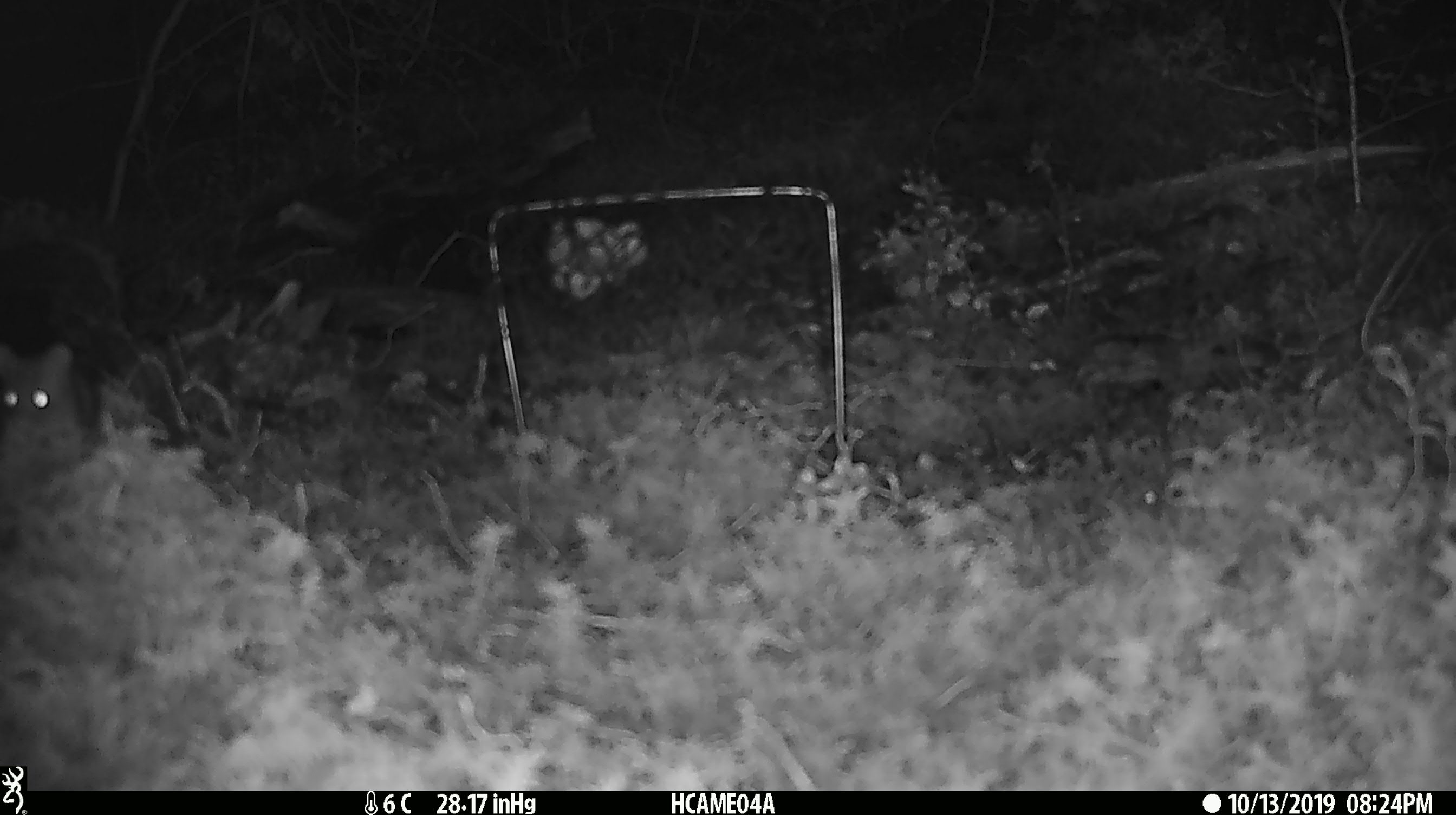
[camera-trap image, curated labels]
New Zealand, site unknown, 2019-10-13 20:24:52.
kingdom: Animalia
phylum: Chordata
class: Mammalia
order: Rodentia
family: Muridae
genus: Mus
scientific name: Mus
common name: mouse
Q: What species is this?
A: Mouse (Mus).